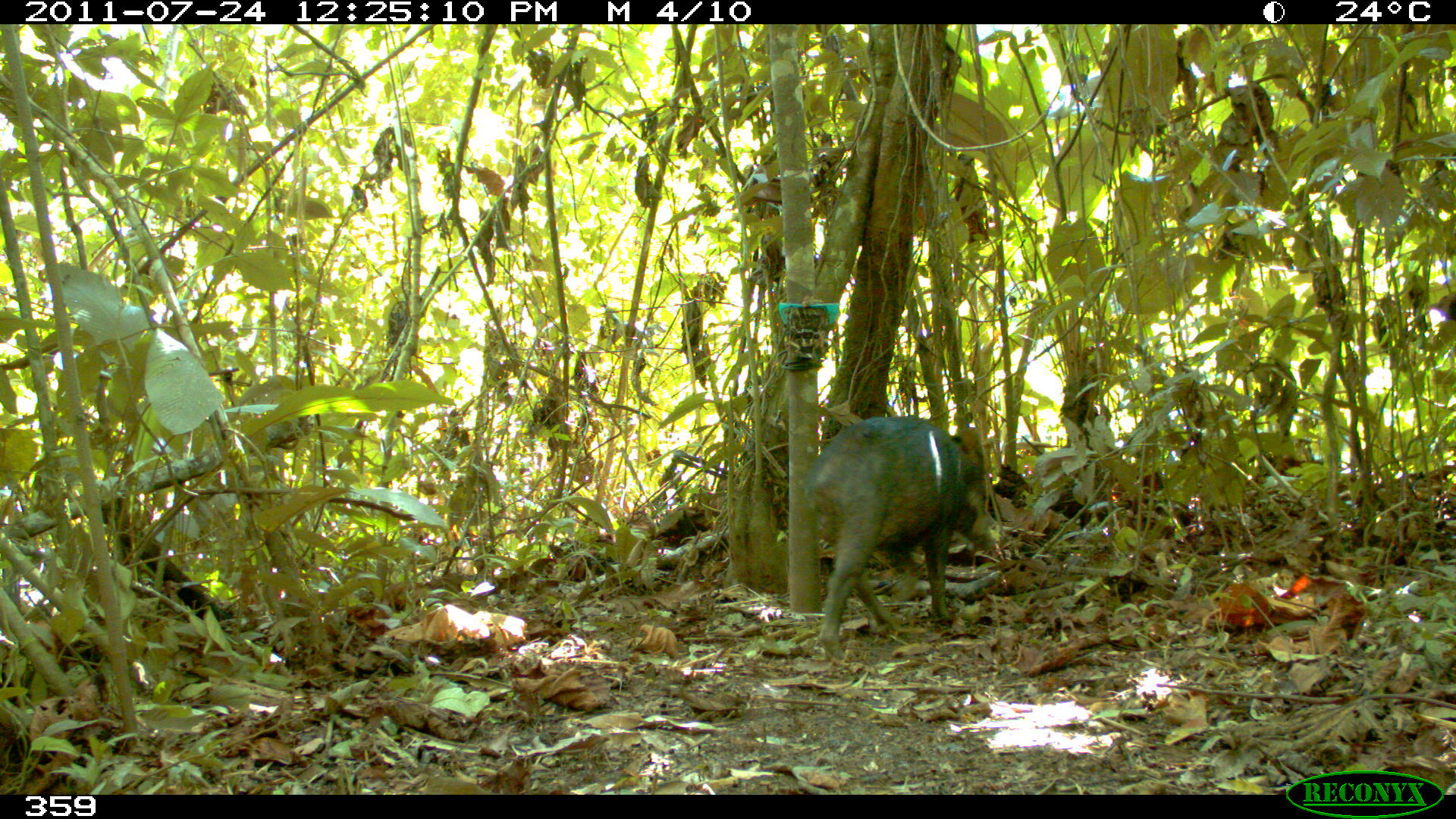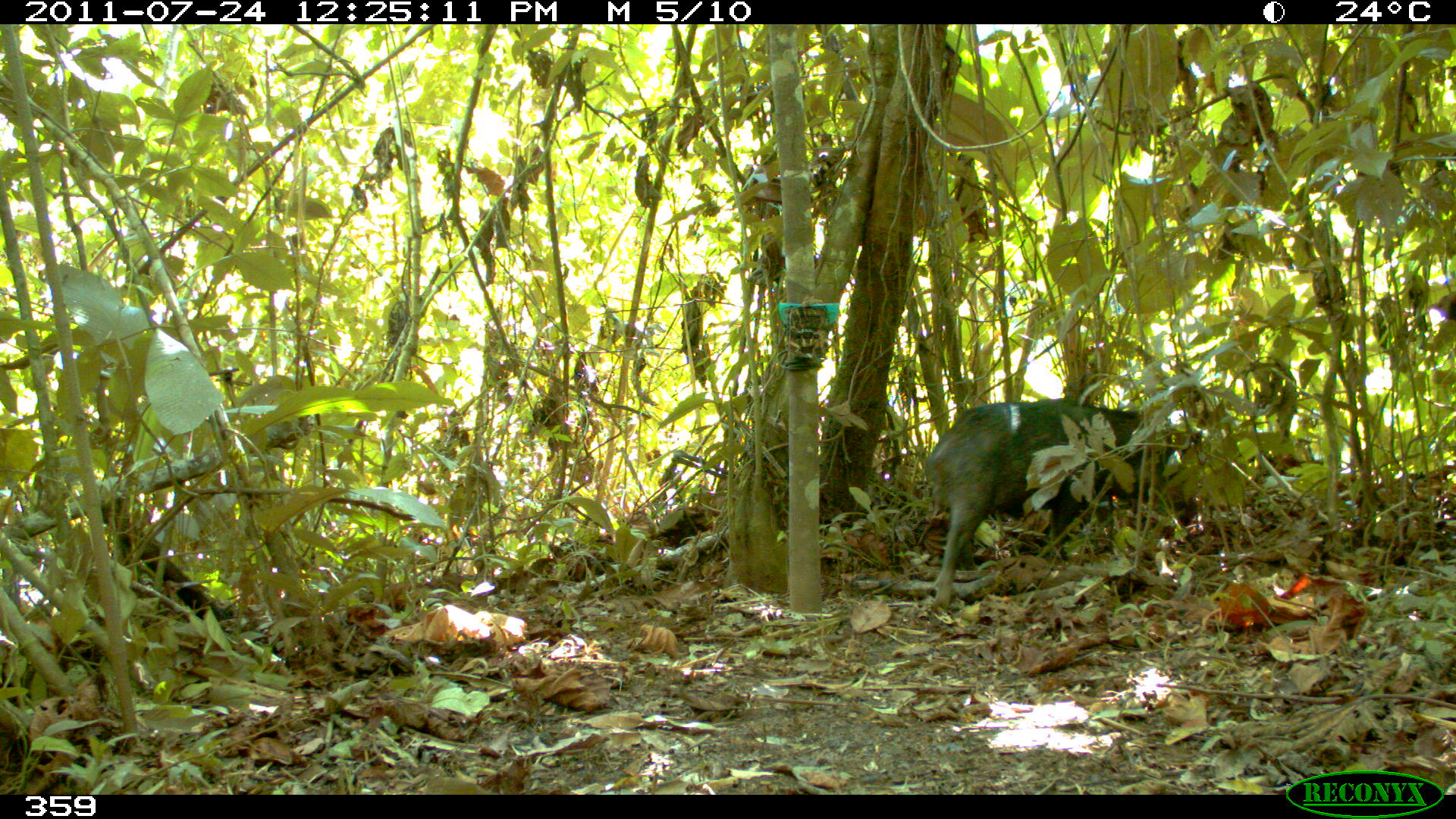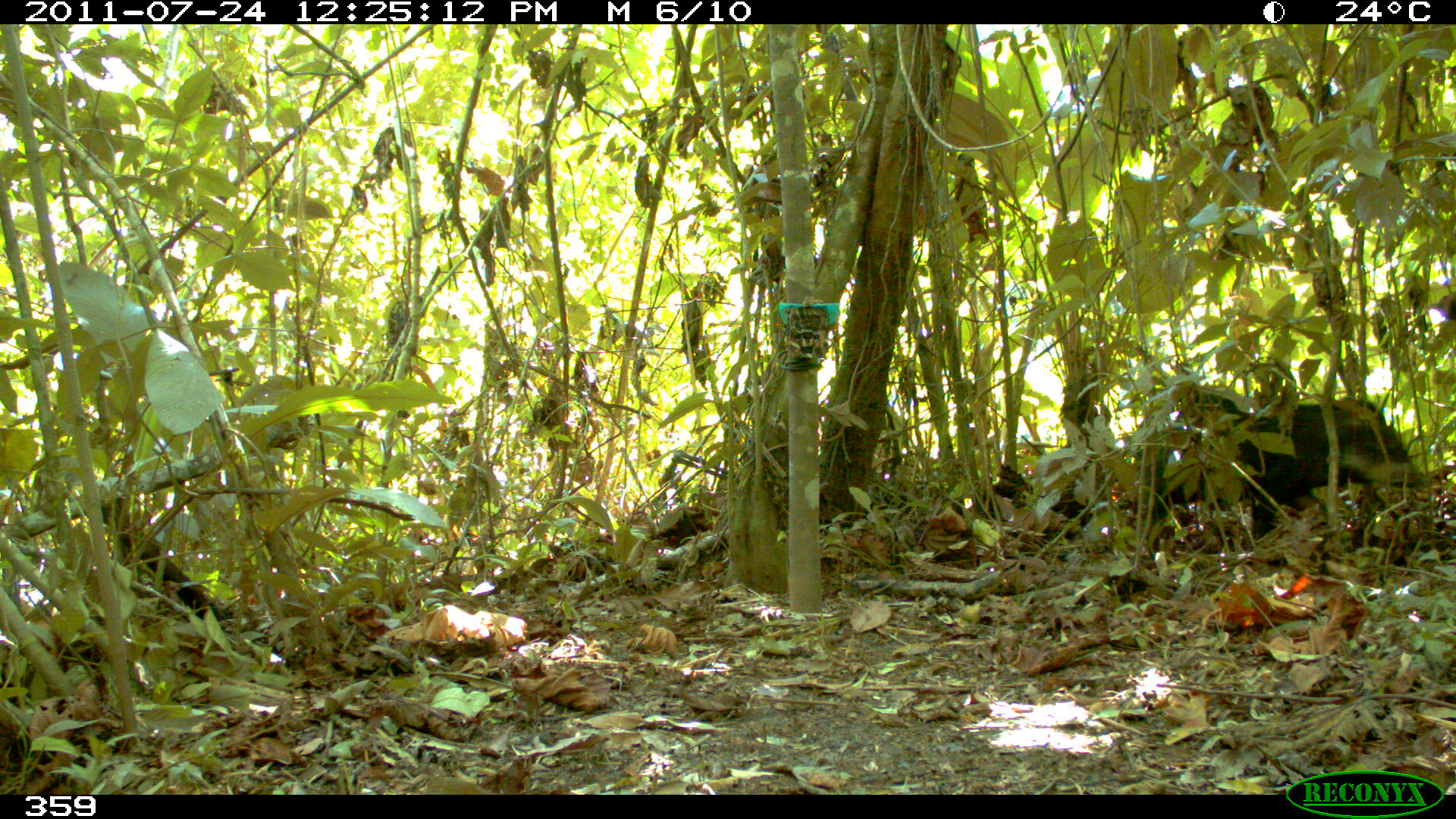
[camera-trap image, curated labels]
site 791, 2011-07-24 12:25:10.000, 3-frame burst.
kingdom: Animalia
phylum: Chordata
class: Mammalia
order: Artiodactyla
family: Tayassuidae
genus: Tayassu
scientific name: Tayassu pecari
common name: white-lipped peccary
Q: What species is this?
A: Tayassu pecari (white-lipped peccary).